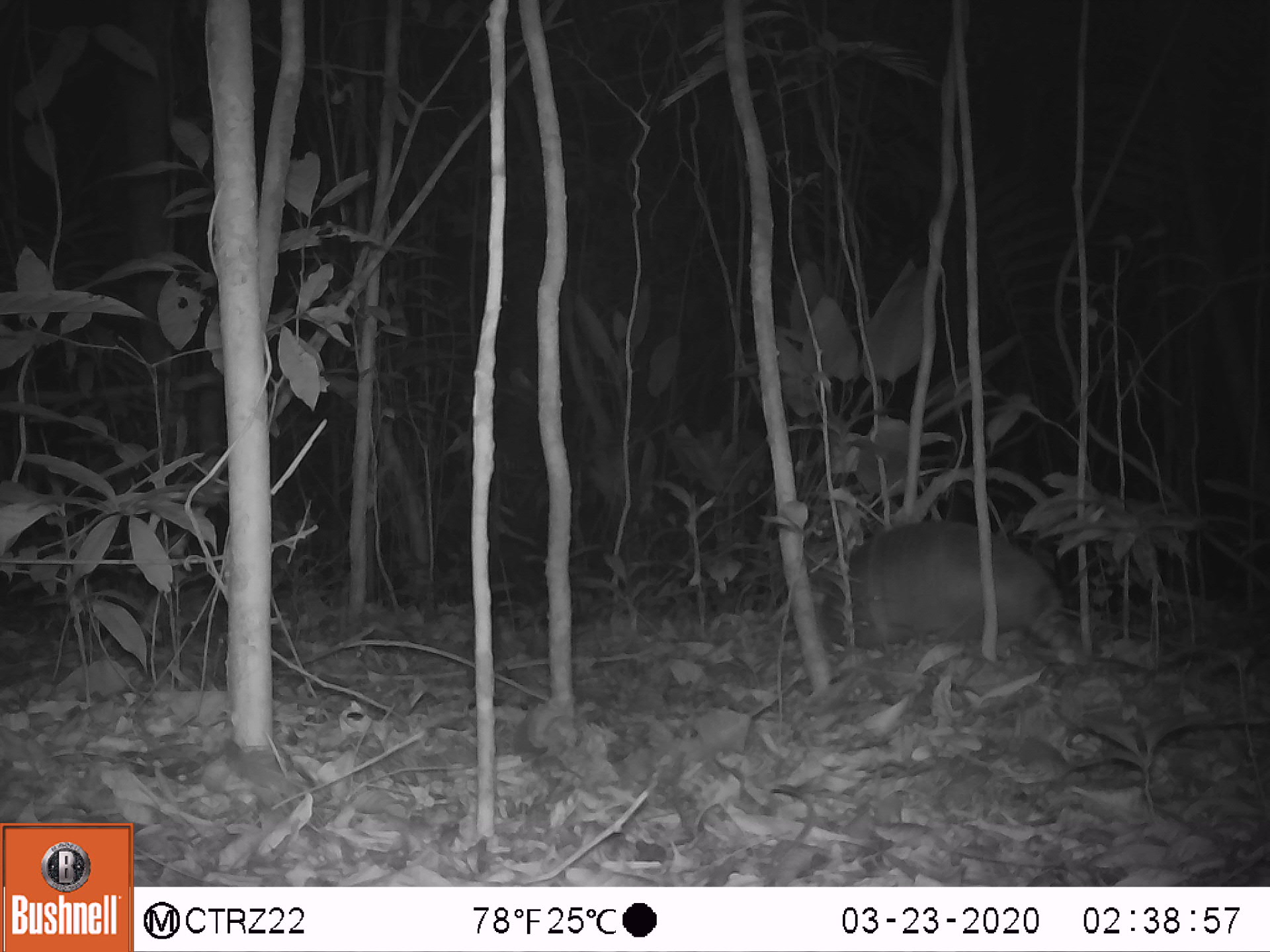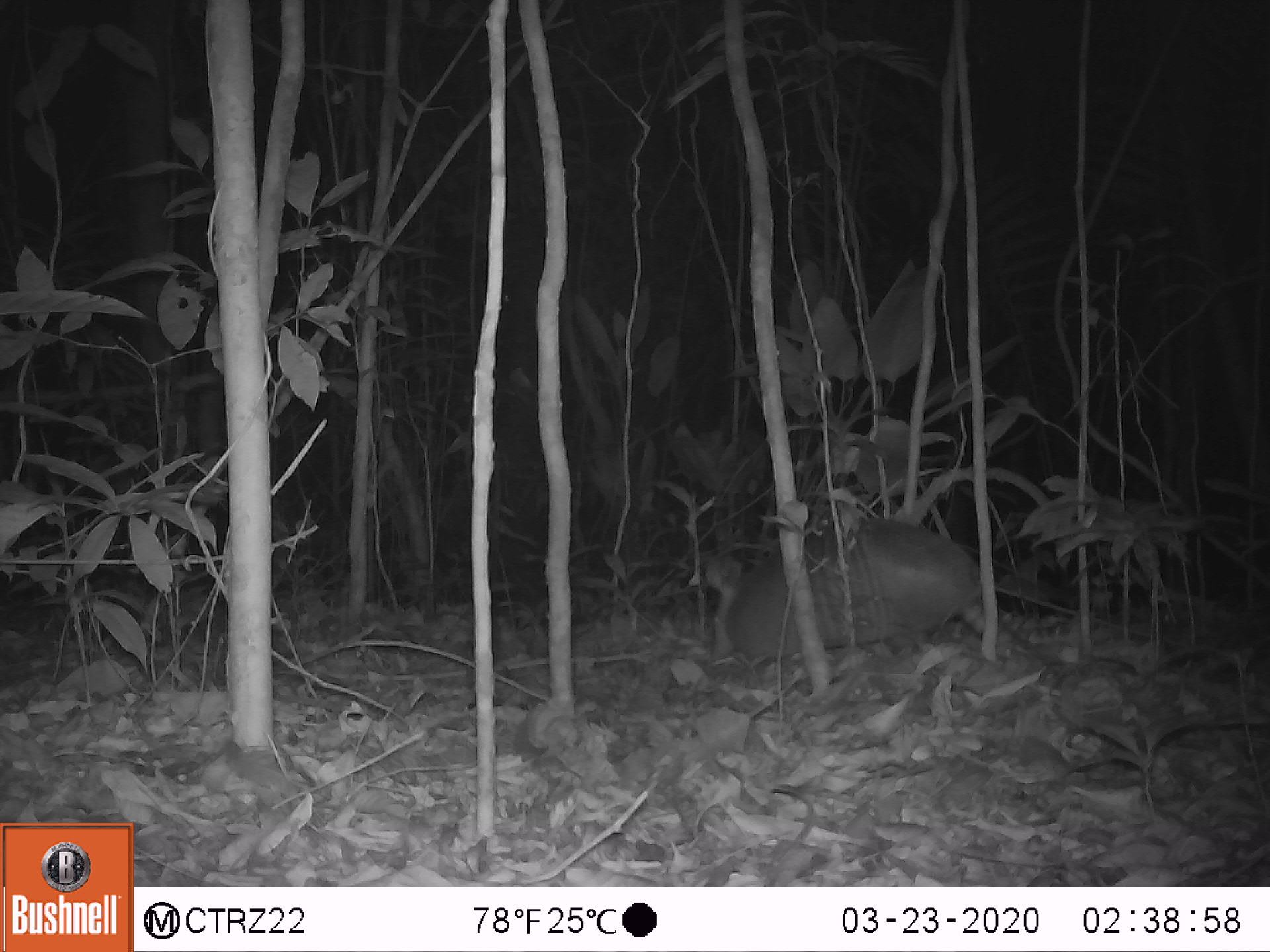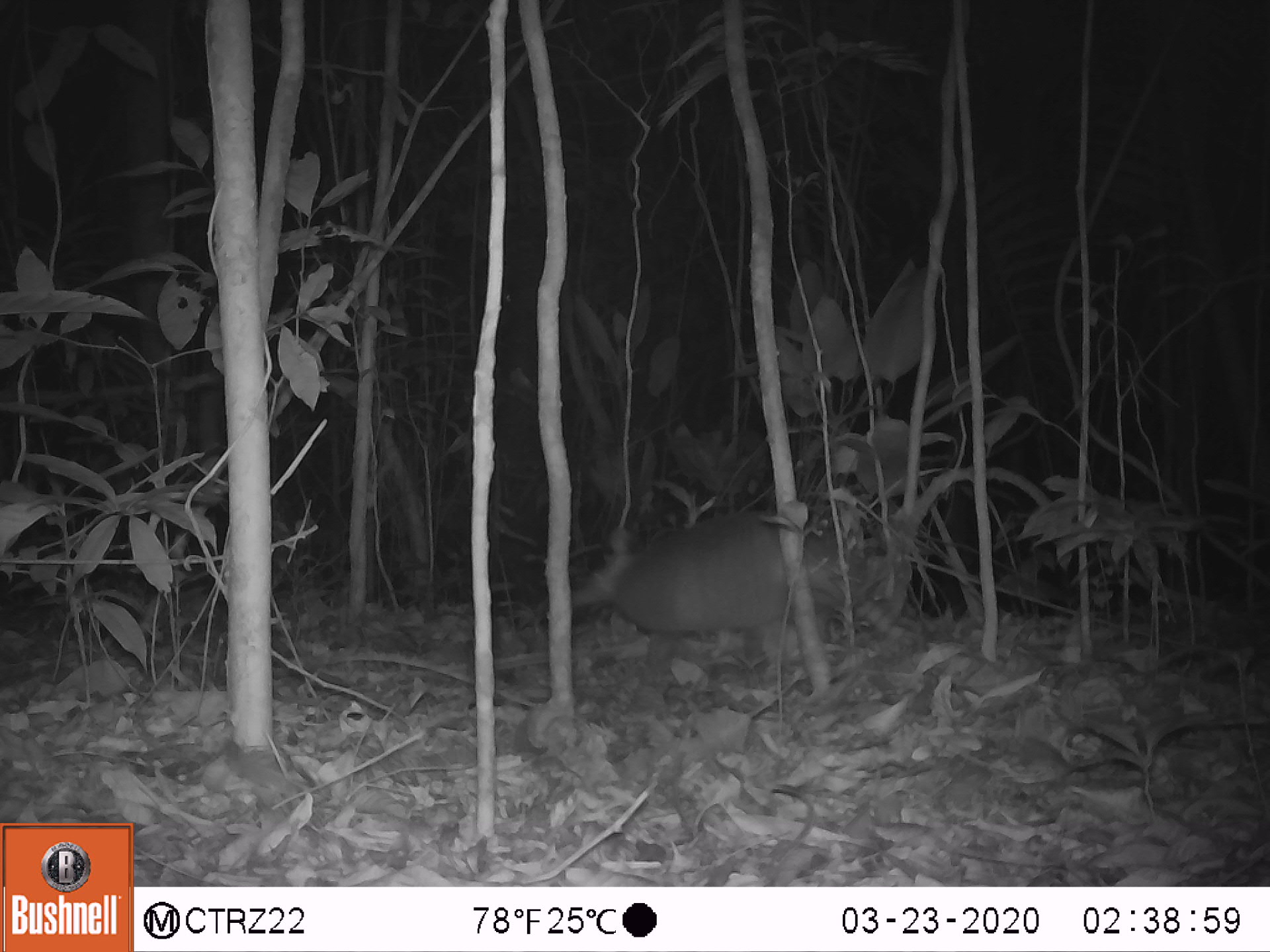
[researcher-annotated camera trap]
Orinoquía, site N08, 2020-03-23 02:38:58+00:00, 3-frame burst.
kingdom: Animalia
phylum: Chordata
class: Mammalia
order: Cingulata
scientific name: Cingulata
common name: armadillo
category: unknown armadillo